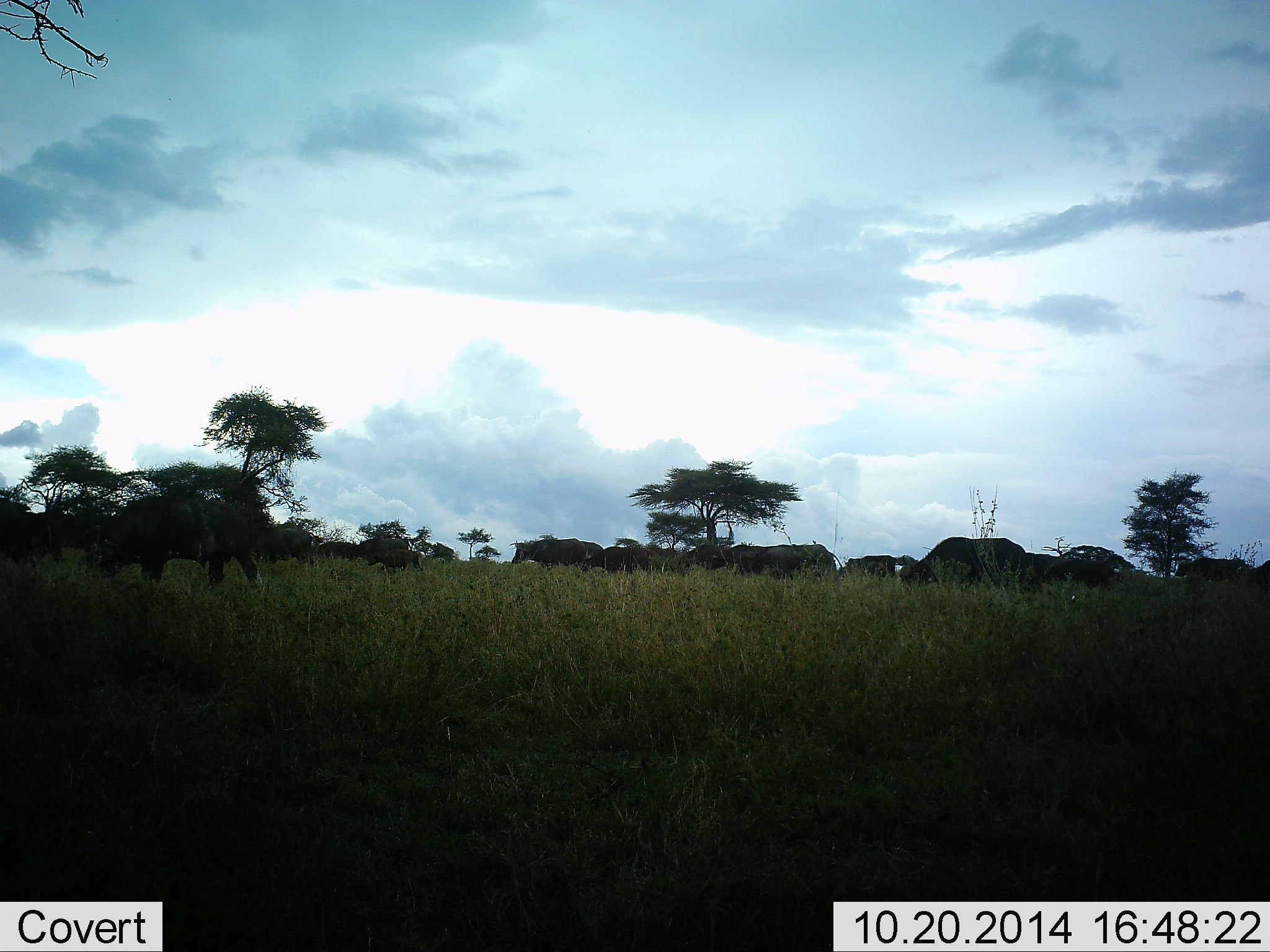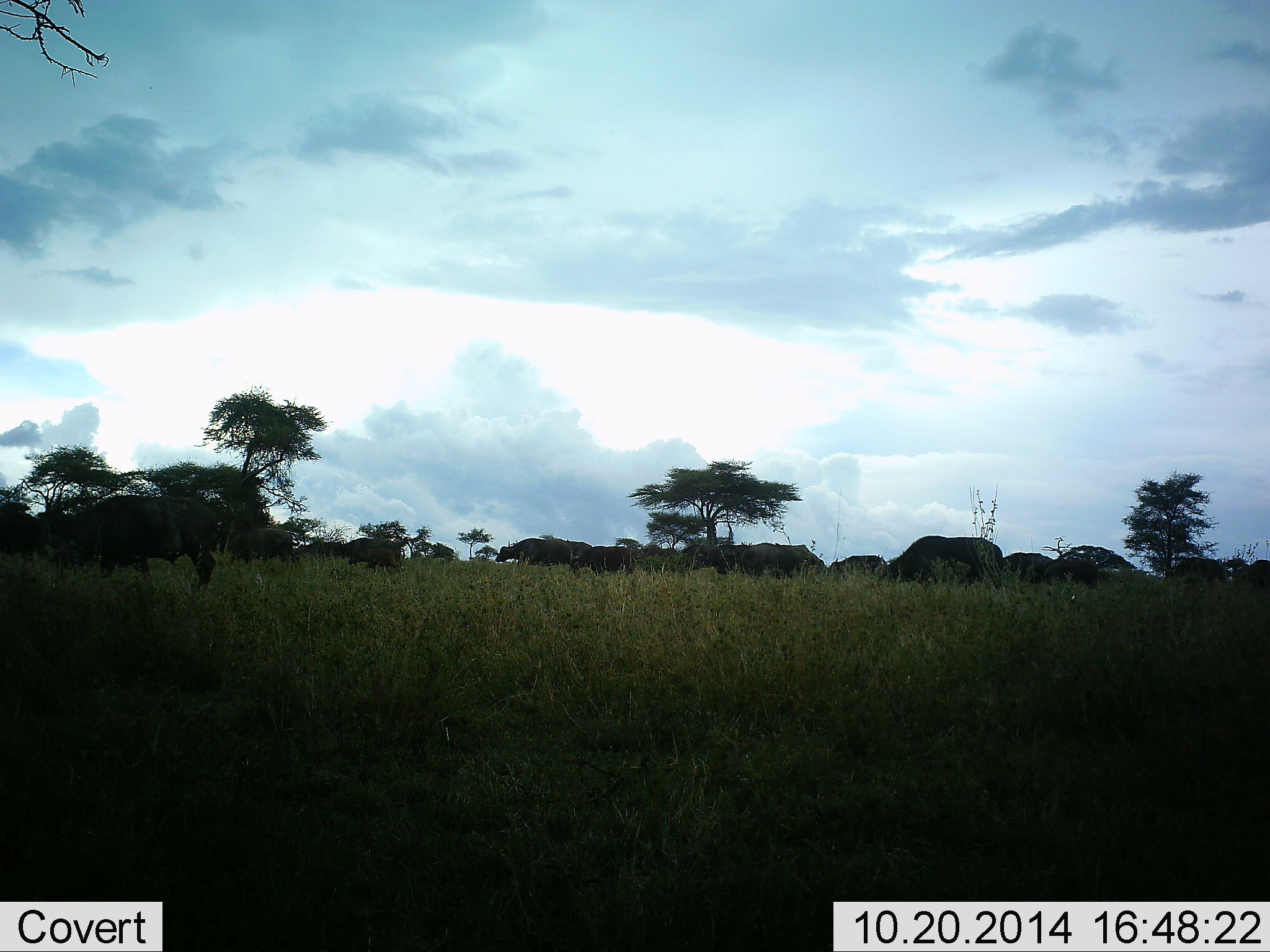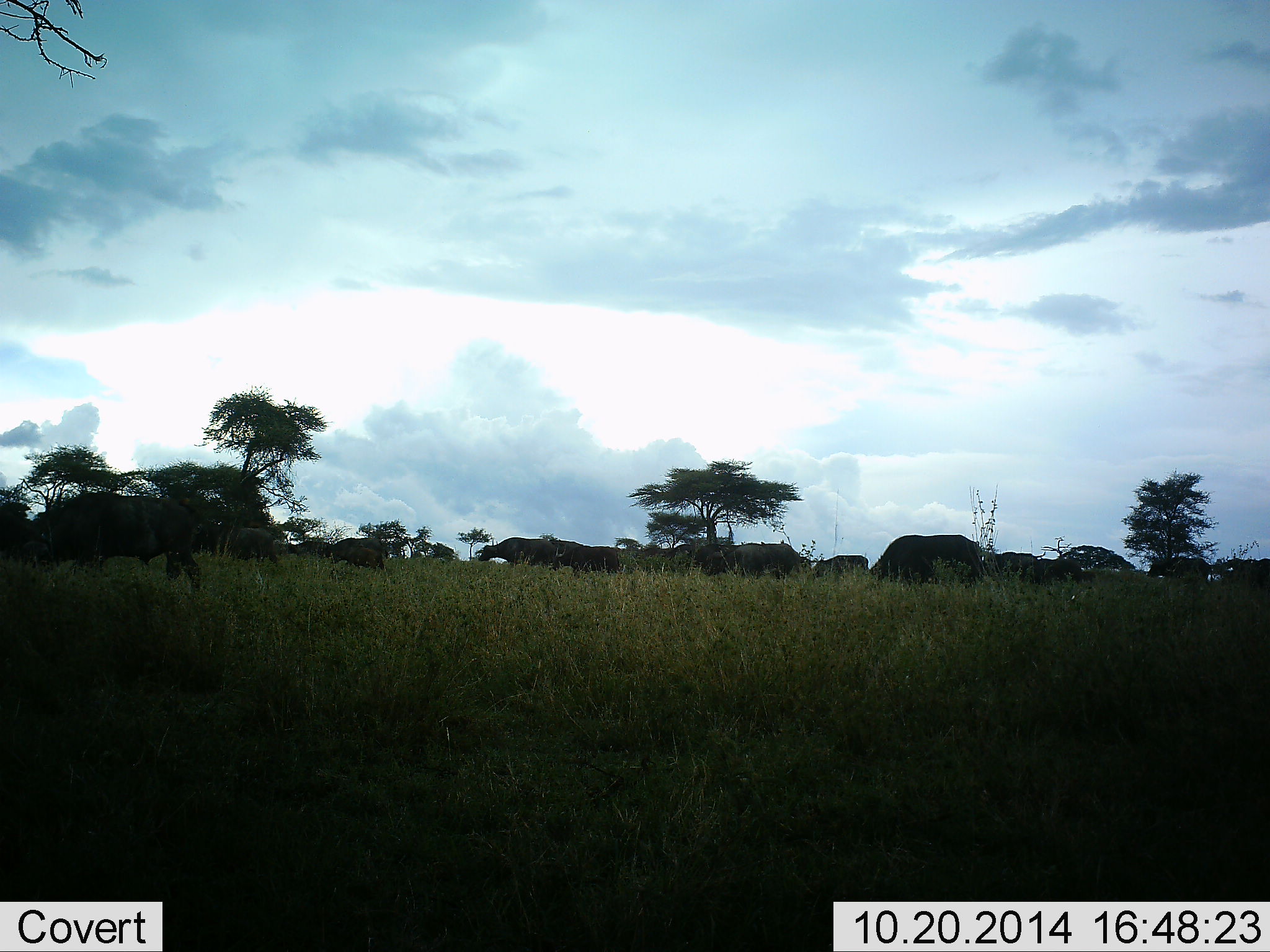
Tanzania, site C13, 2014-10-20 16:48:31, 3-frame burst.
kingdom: Animalia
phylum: Chordata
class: Mammalia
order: Artiodactyla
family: Bovidae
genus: Syncerus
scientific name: Syncerus caffer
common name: cape buffalo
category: buffalo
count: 11-50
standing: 0%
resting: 0%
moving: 100%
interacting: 0%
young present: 0%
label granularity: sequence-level